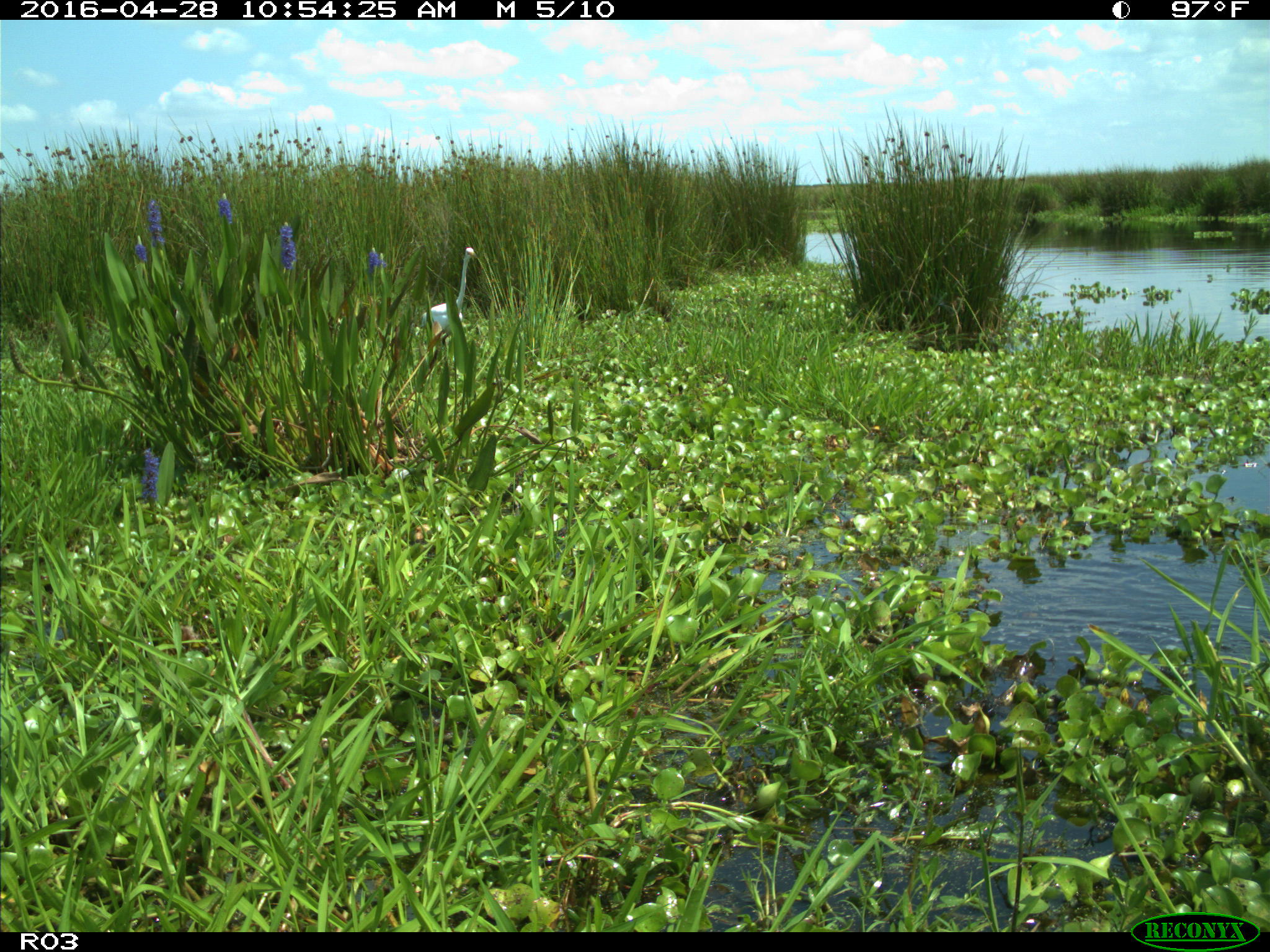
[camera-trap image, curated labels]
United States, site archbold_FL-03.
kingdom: Animalia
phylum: Chordata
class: Aves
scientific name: Aves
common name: birds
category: unidentified bird